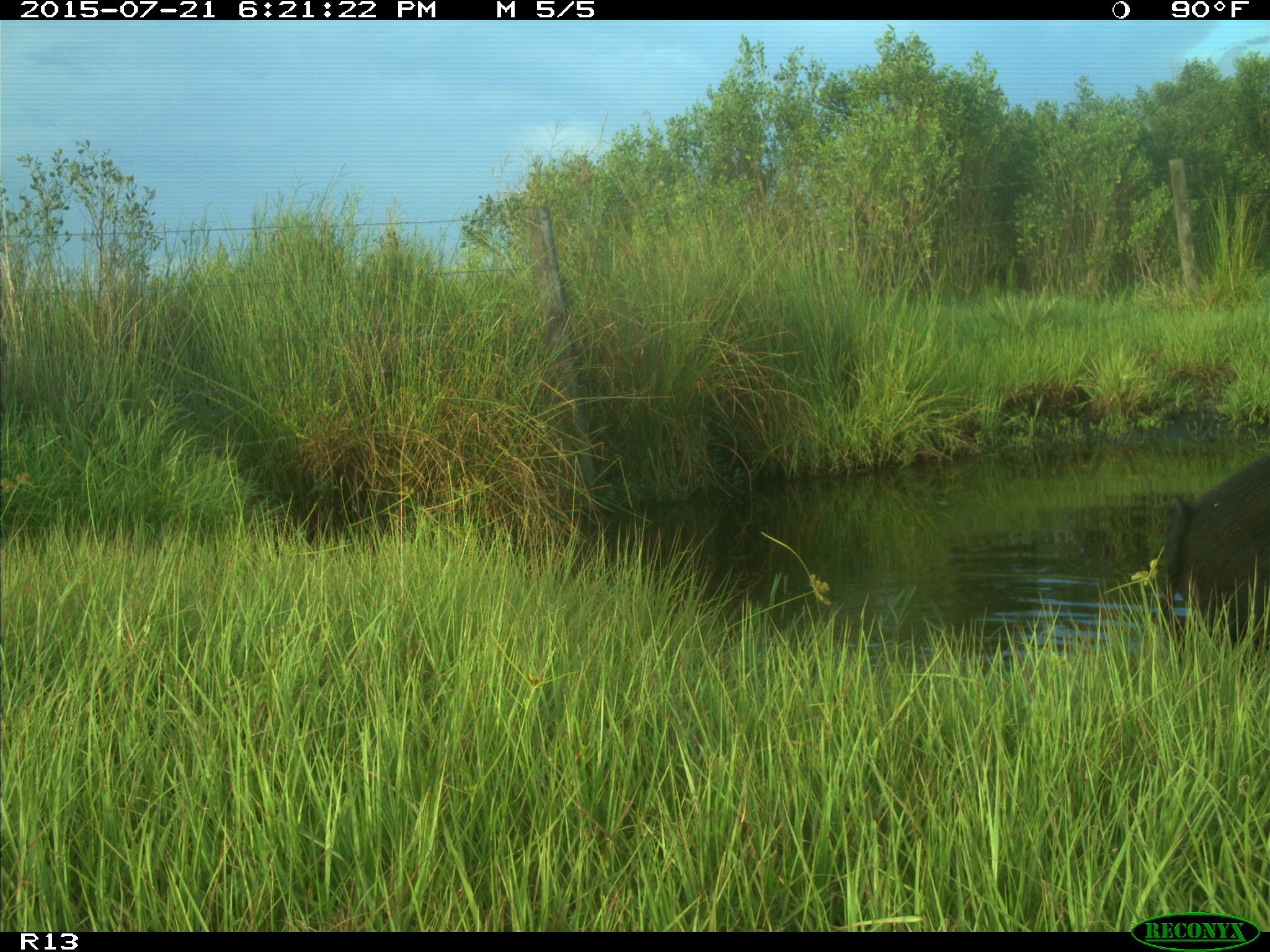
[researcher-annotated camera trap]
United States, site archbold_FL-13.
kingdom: Animalia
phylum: Chordata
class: Mammalia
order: Artiodactyla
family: Suidae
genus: Sus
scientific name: Sus scrofa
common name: wild boar